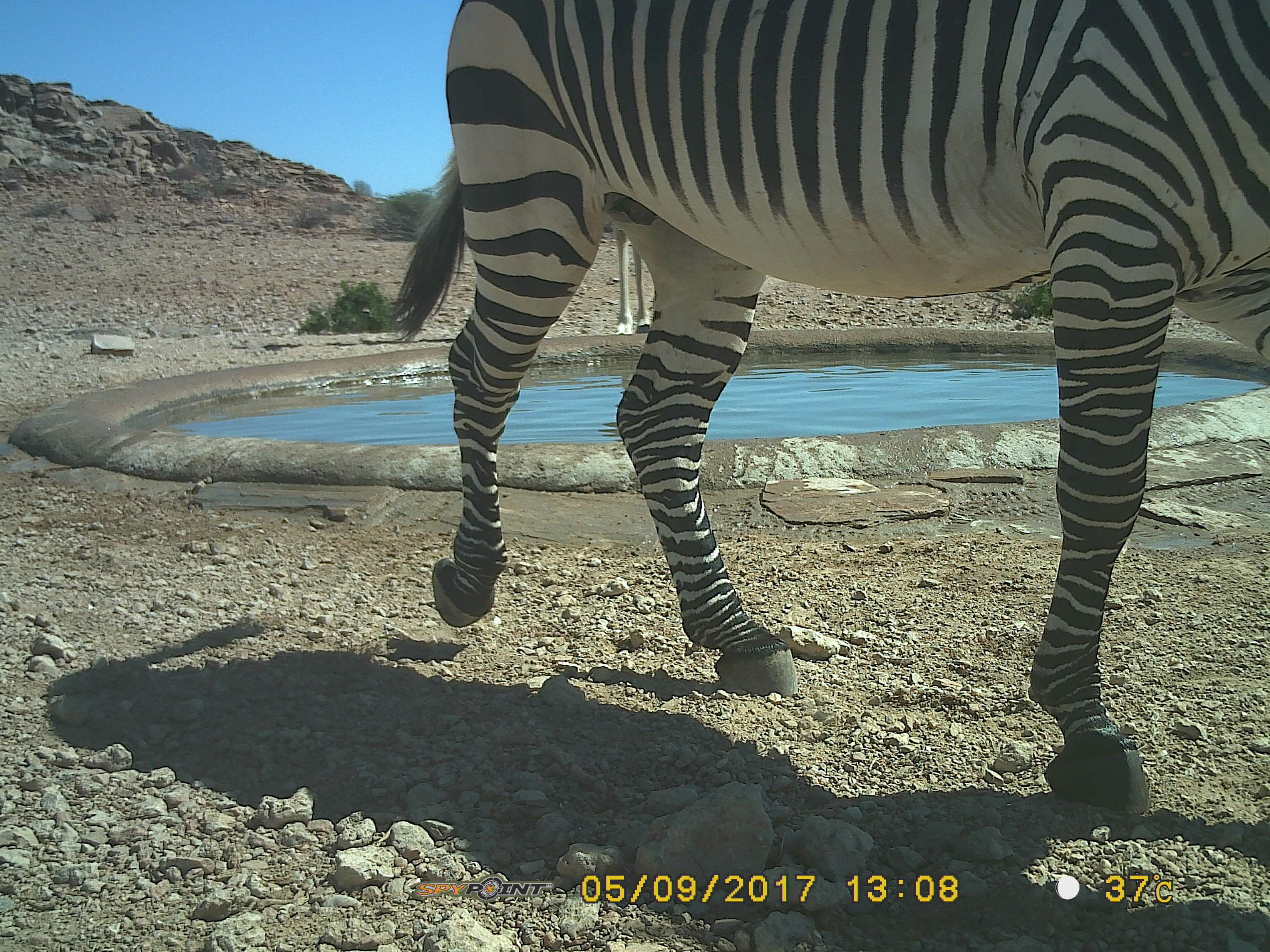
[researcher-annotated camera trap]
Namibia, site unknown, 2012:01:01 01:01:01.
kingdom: Animalia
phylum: Chordata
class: Mammalia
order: Perissodactyla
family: Equidae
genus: Equus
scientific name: Equus zebra hartmannae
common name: hartmann's mountain zebra